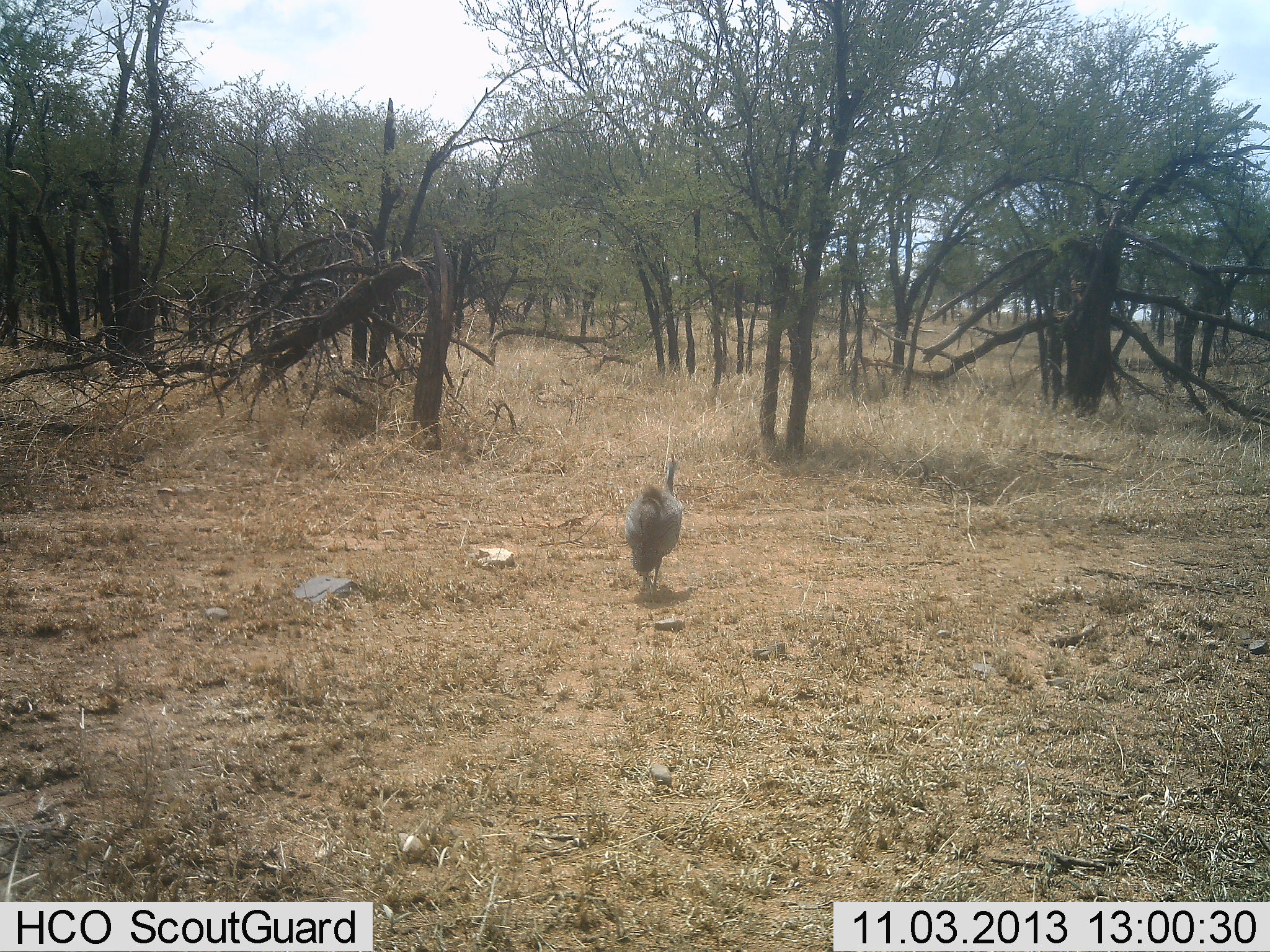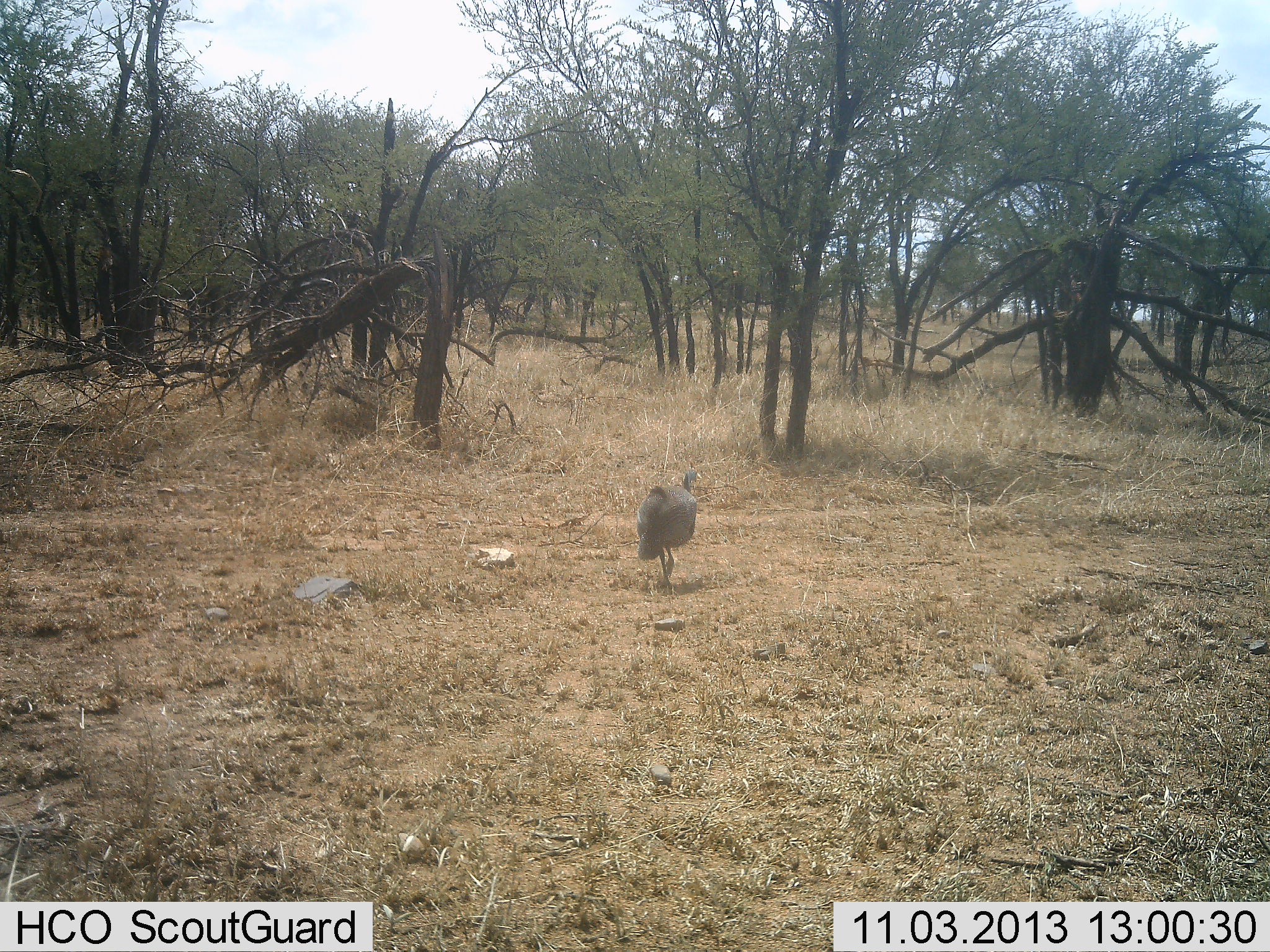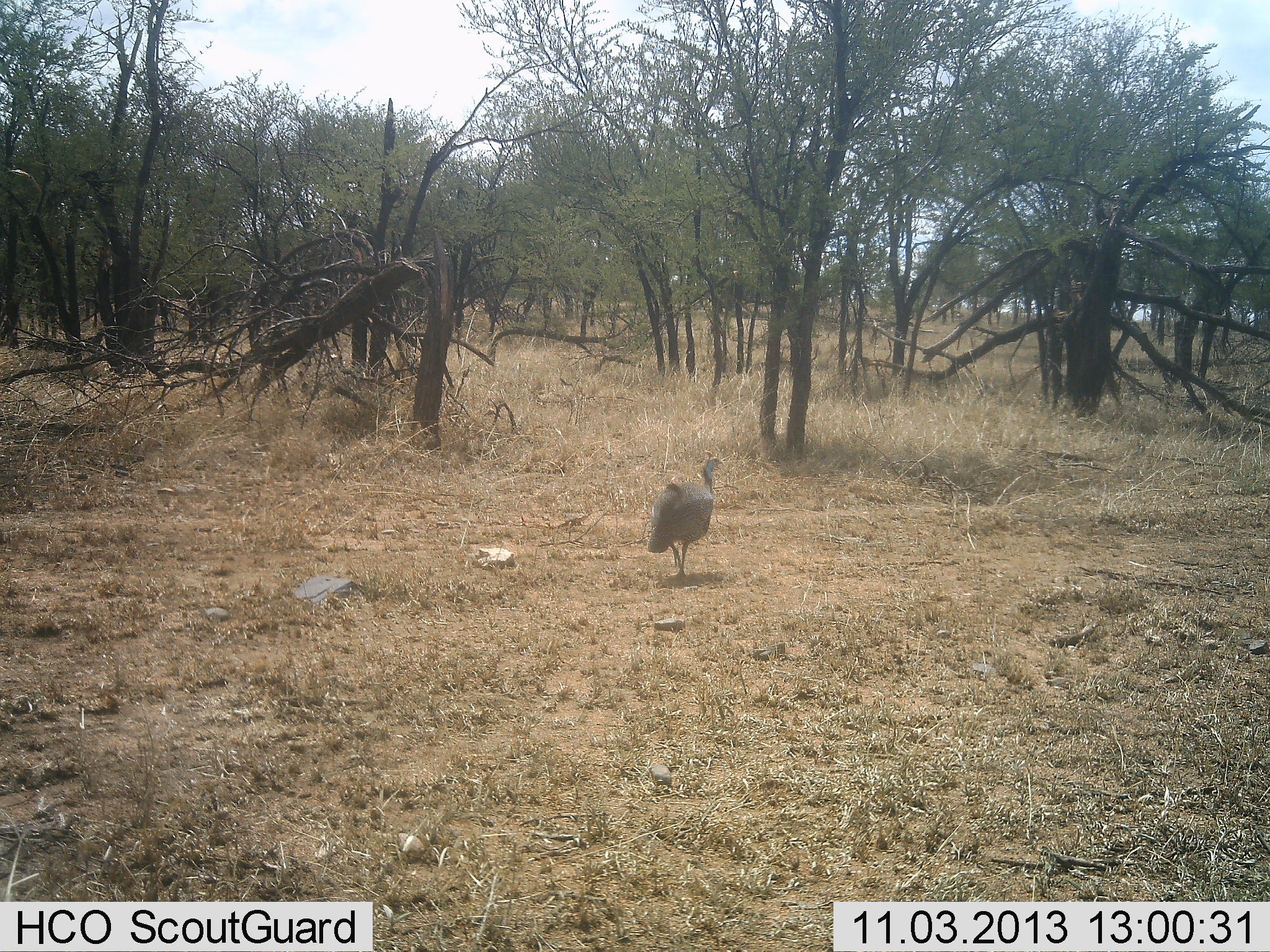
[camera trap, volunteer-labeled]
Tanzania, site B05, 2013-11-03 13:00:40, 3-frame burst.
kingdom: Animalia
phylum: Chordata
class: Aves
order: Galliformes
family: Numididae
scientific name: Numididae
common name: guinea fowl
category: guineafowl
Guineafowl (guinea fowl) (Numididae), count 1. Behavior (volunteer vote fractions): standing 10%, resting 0%, moving 90%, interacting 0%. Young present (vote fraction): 0%. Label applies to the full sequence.